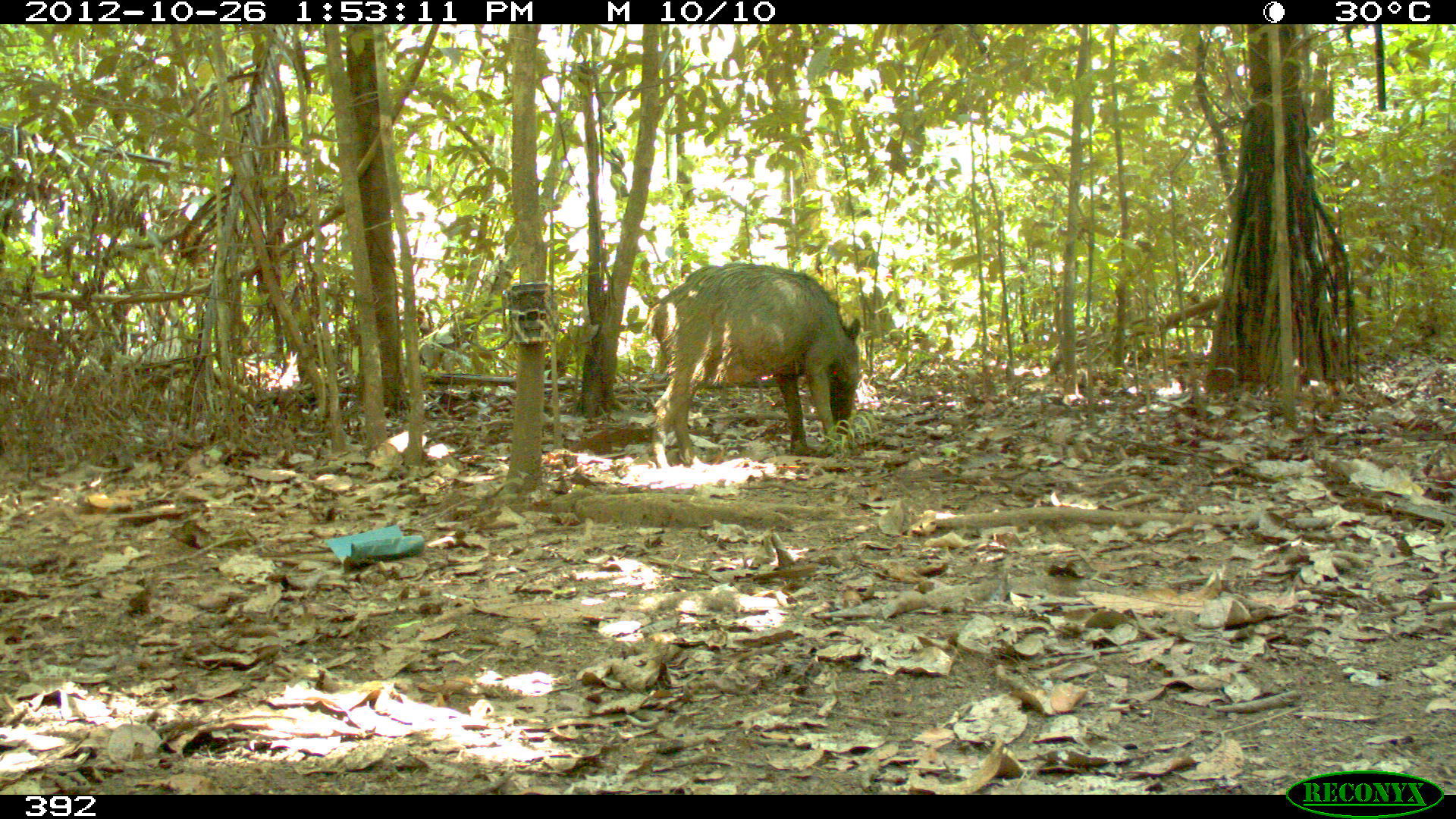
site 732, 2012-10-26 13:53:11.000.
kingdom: Animalia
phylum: Chordata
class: Mammalia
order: Artiodactyla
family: Tayassuidae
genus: Tayassu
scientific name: Tayassu pecari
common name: white-lipped peccary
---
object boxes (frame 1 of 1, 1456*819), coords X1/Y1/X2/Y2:
tayassu pecari: 644/262/861/470